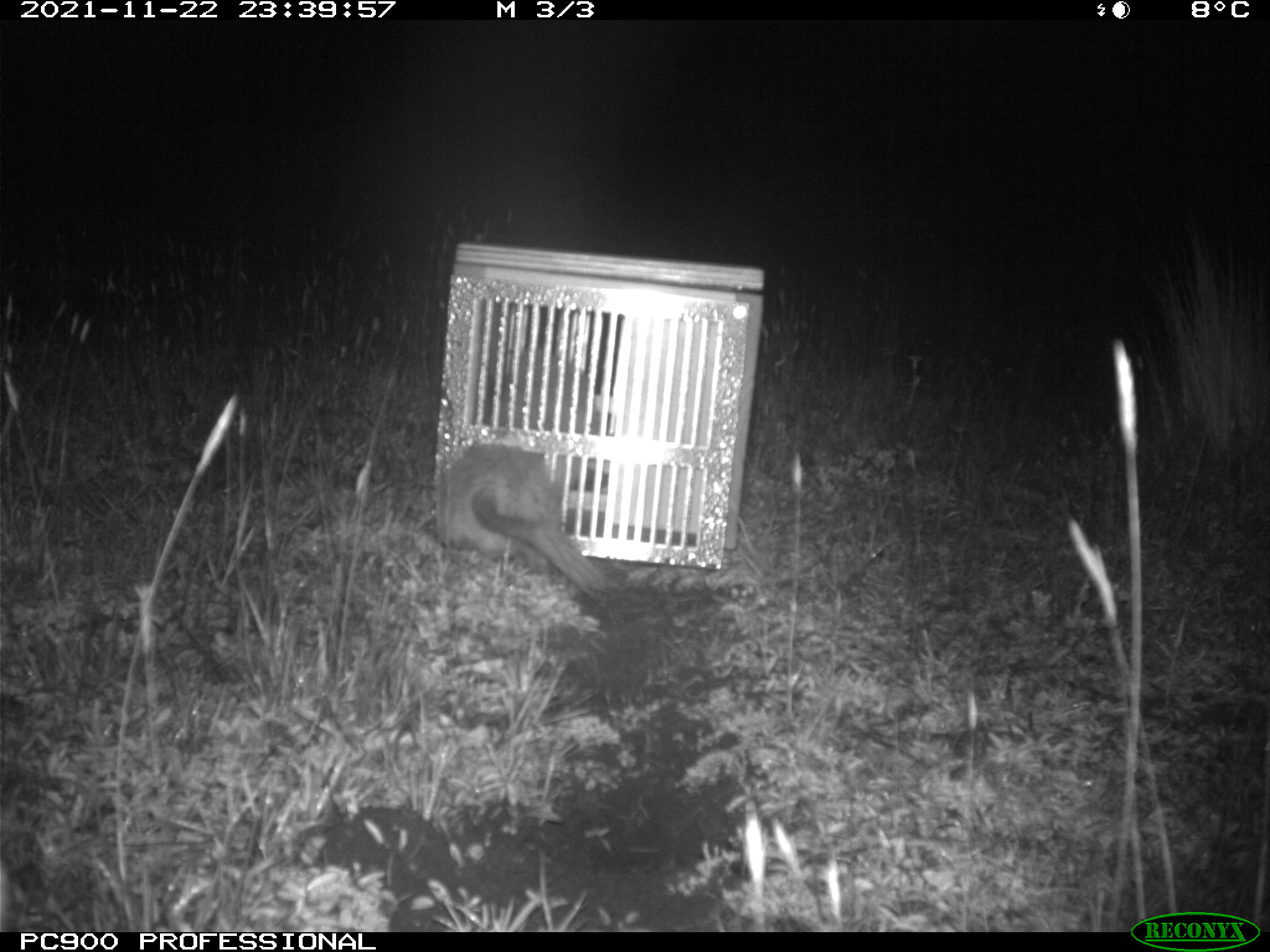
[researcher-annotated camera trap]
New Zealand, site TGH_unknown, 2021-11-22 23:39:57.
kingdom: Animalia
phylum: Chordata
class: Mammalia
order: Carnivora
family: Mustelidae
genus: Mustela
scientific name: Mustela furo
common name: ferret